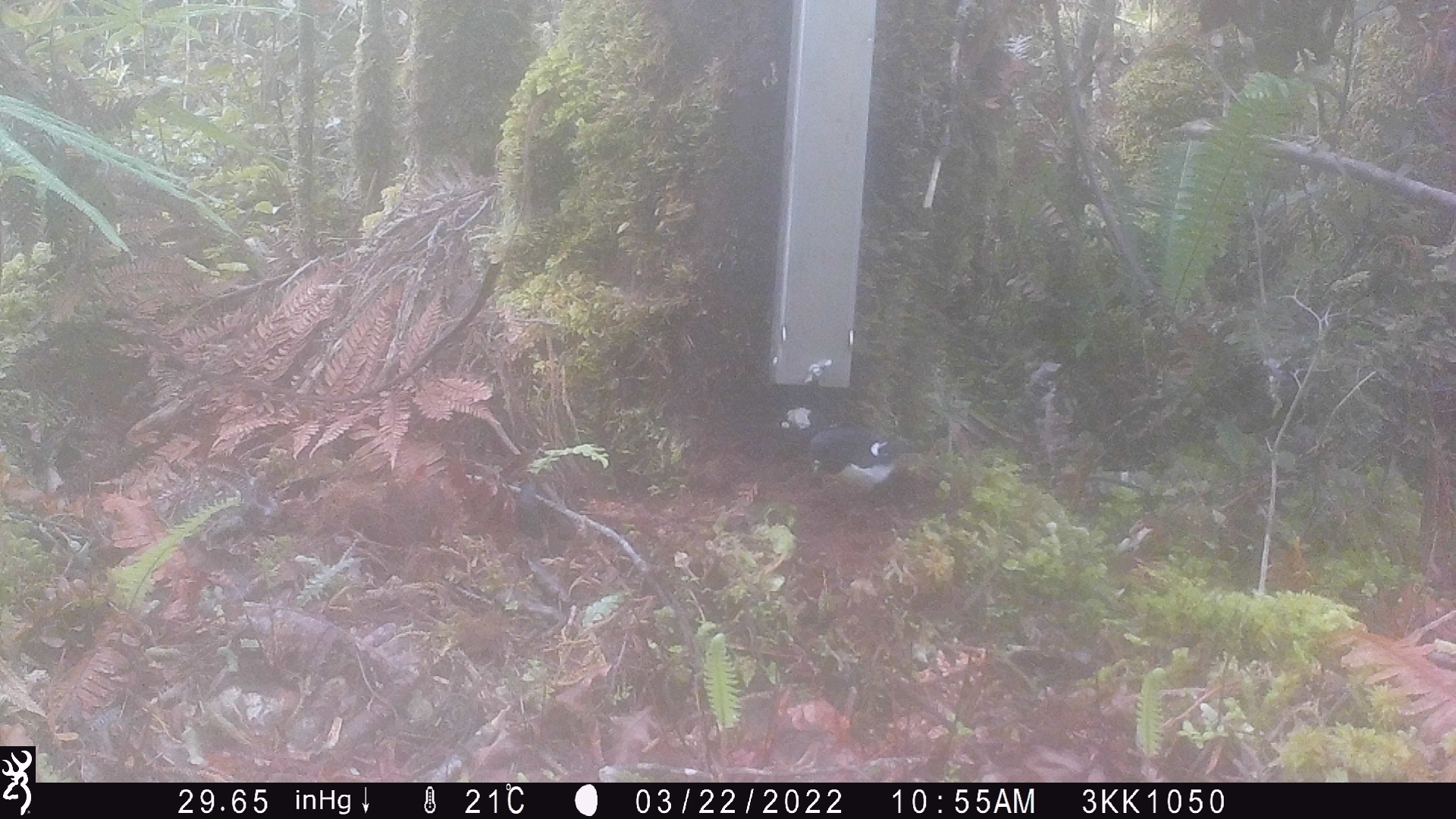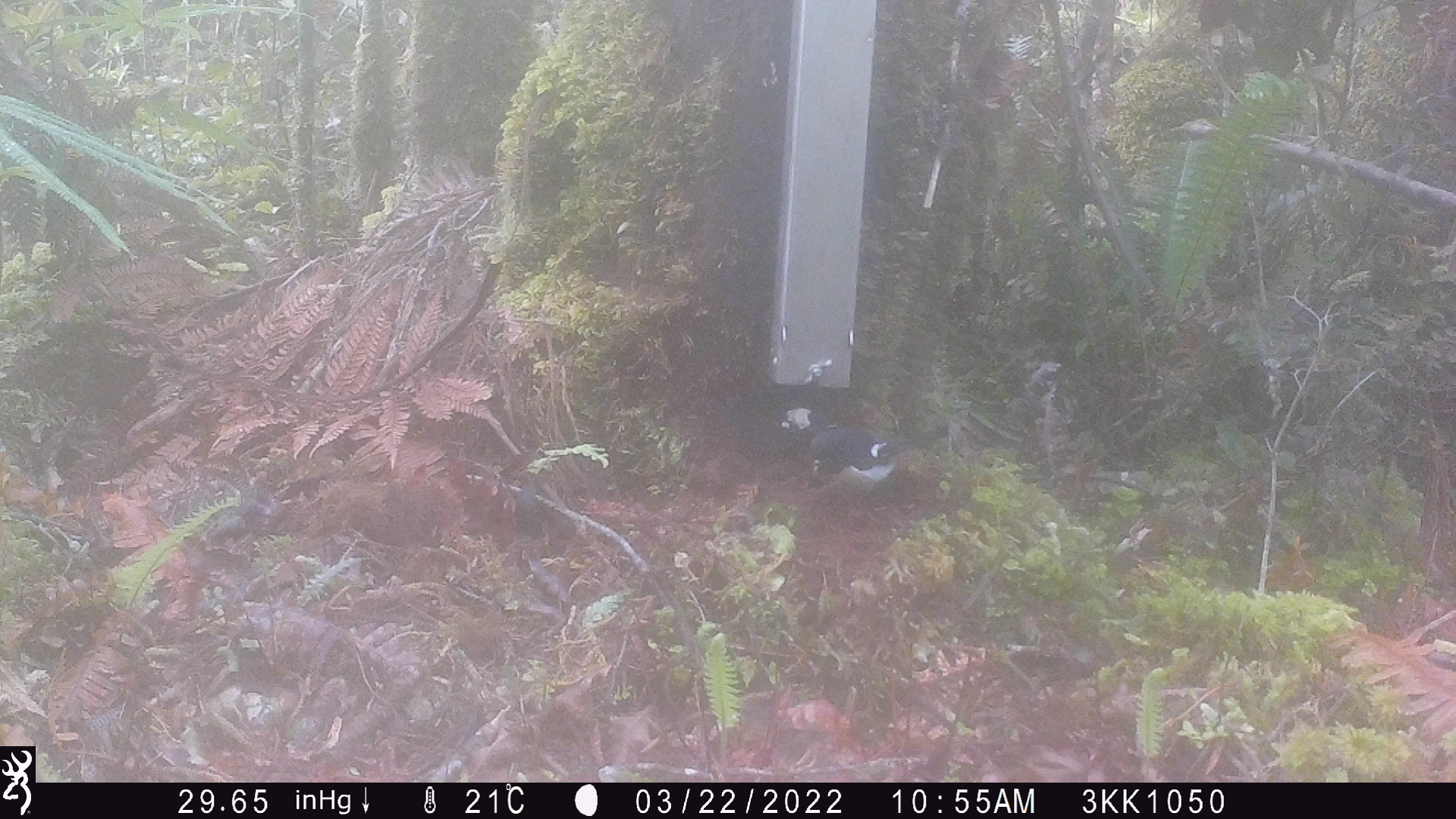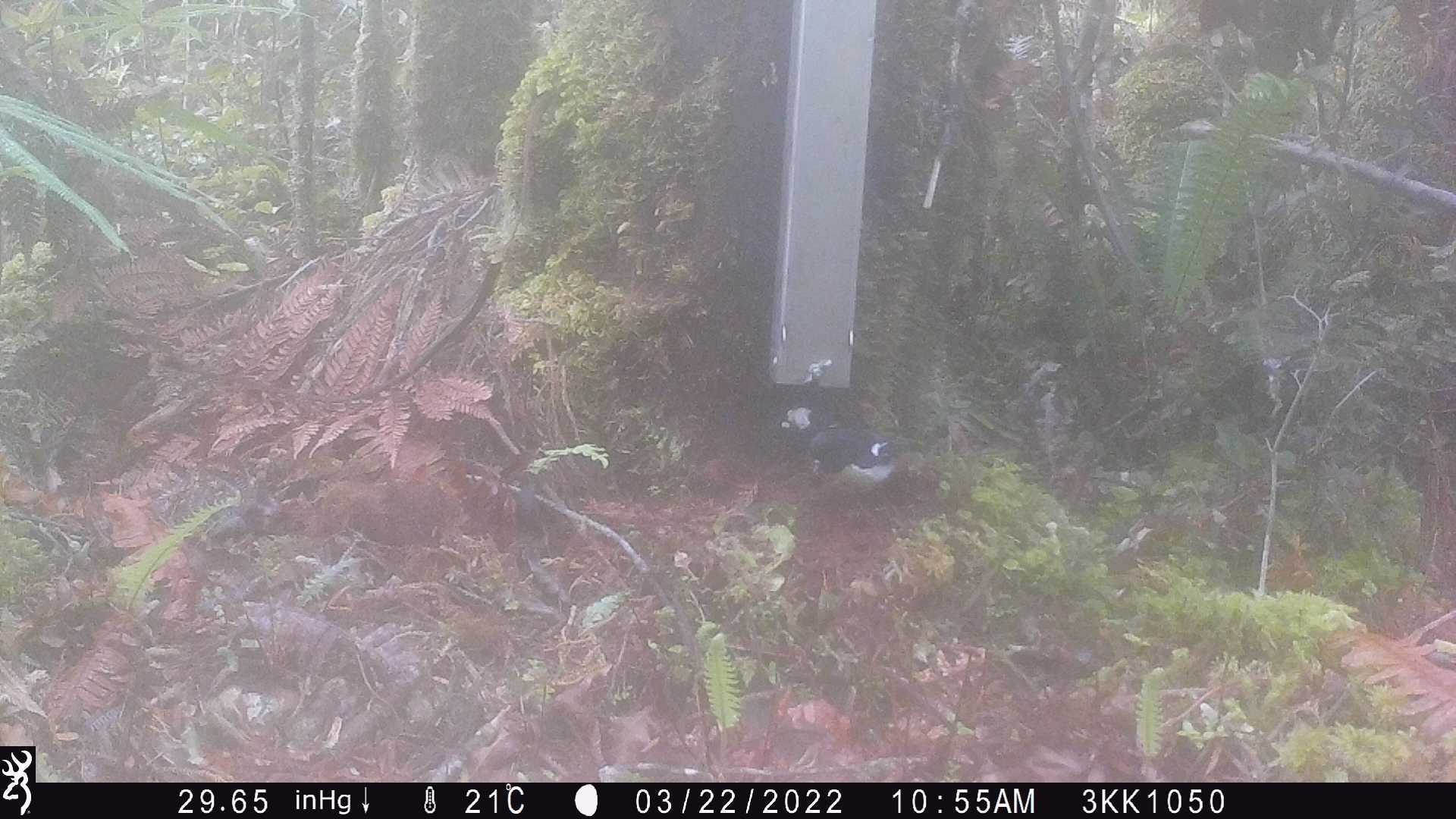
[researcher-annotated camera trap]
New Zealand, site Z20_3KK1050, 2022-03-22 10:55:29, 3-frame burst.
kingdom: Animalia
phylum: Chordata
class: Aves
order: Passeriformes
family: Petroicidae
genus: Petroica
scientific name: Petroica macrocephala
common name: tomtit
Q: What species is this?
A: Tomtit (Petroica macrocephala).